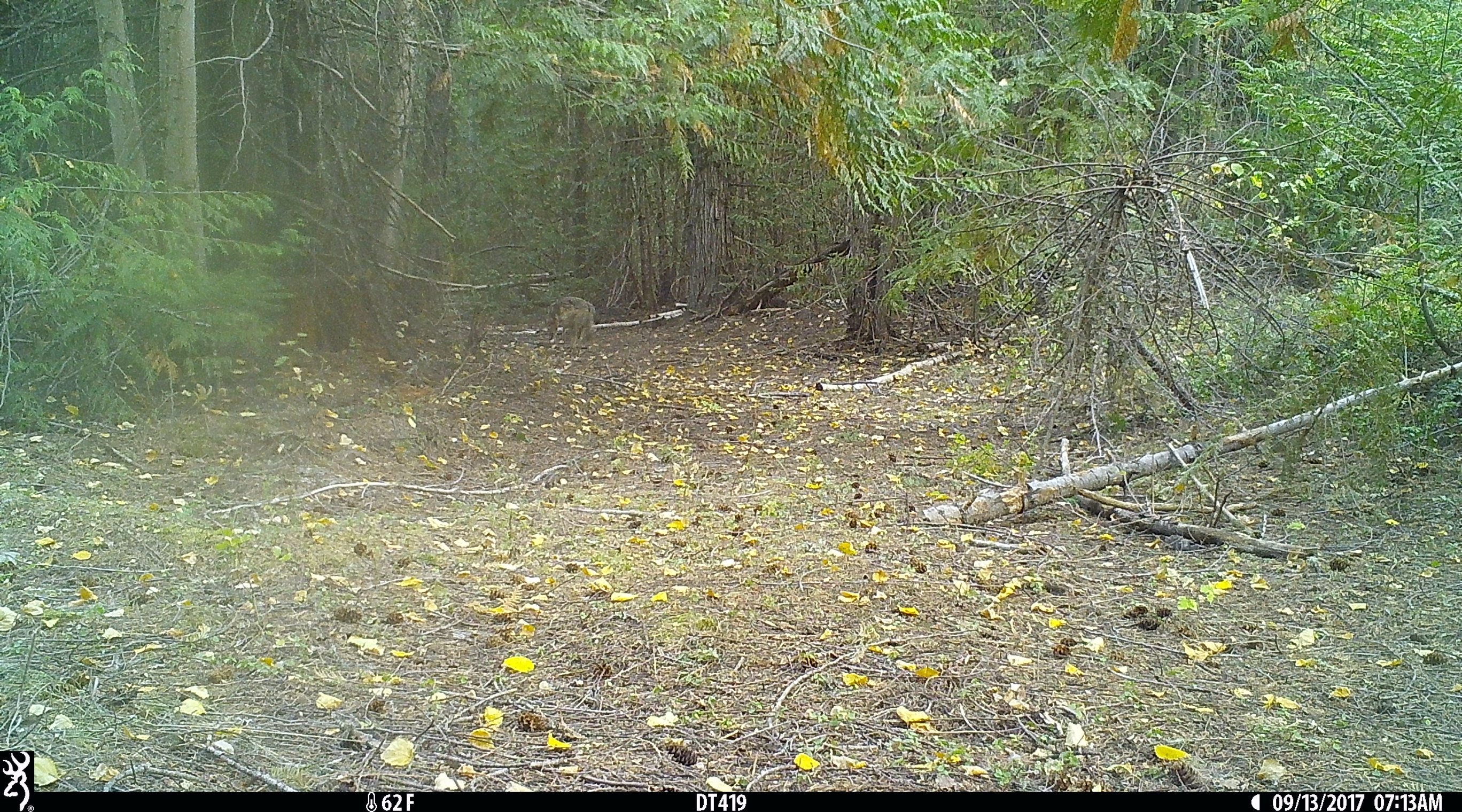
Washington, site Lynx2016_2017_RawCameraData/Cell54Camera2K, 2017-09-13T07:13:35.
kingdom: Animalia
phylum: Chordata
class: Mammalia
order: Carnivora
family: Canidae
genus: Canis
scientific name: Canis latrans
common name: coyote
Canis latrans (coyote). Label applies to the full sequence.